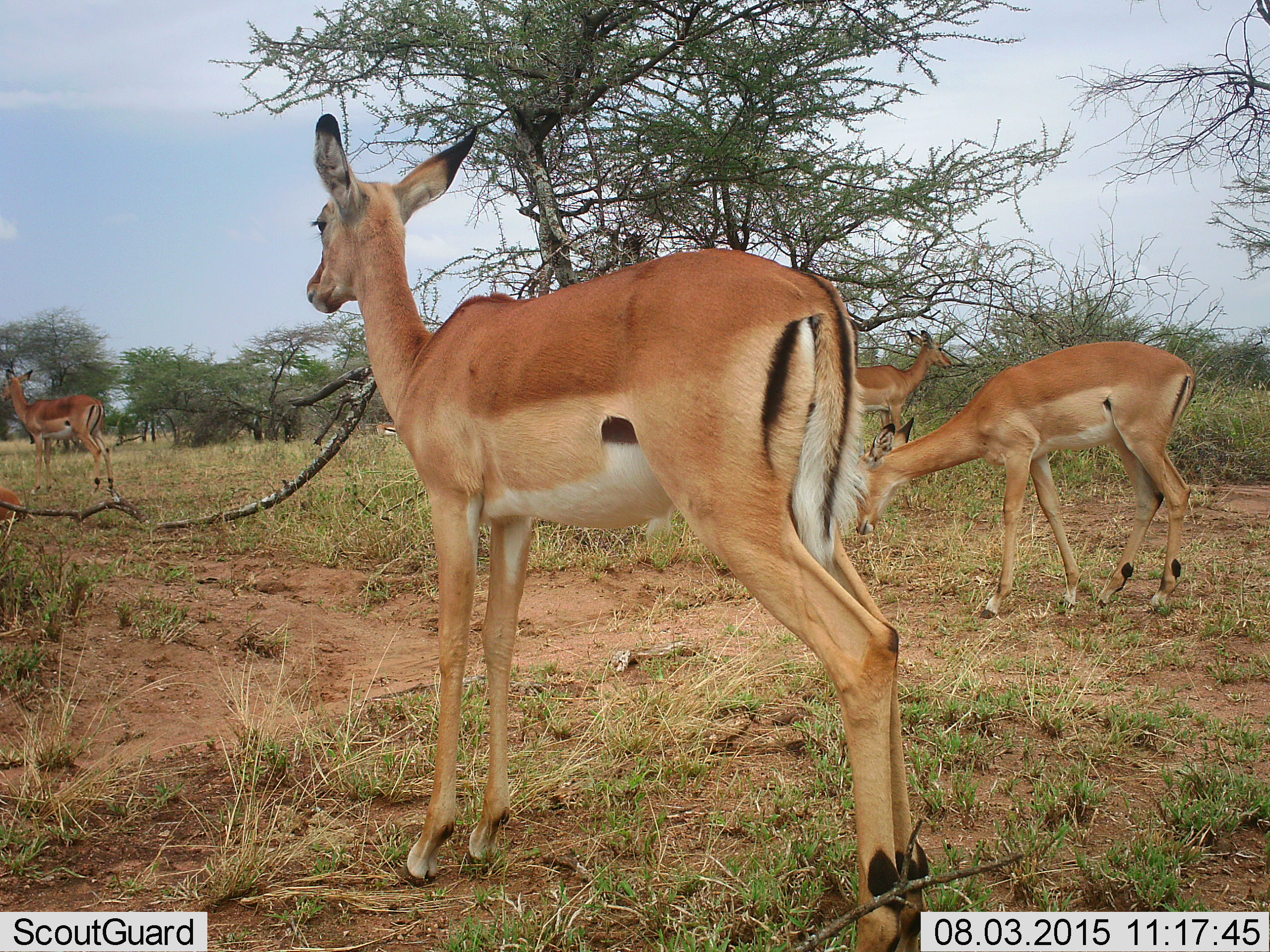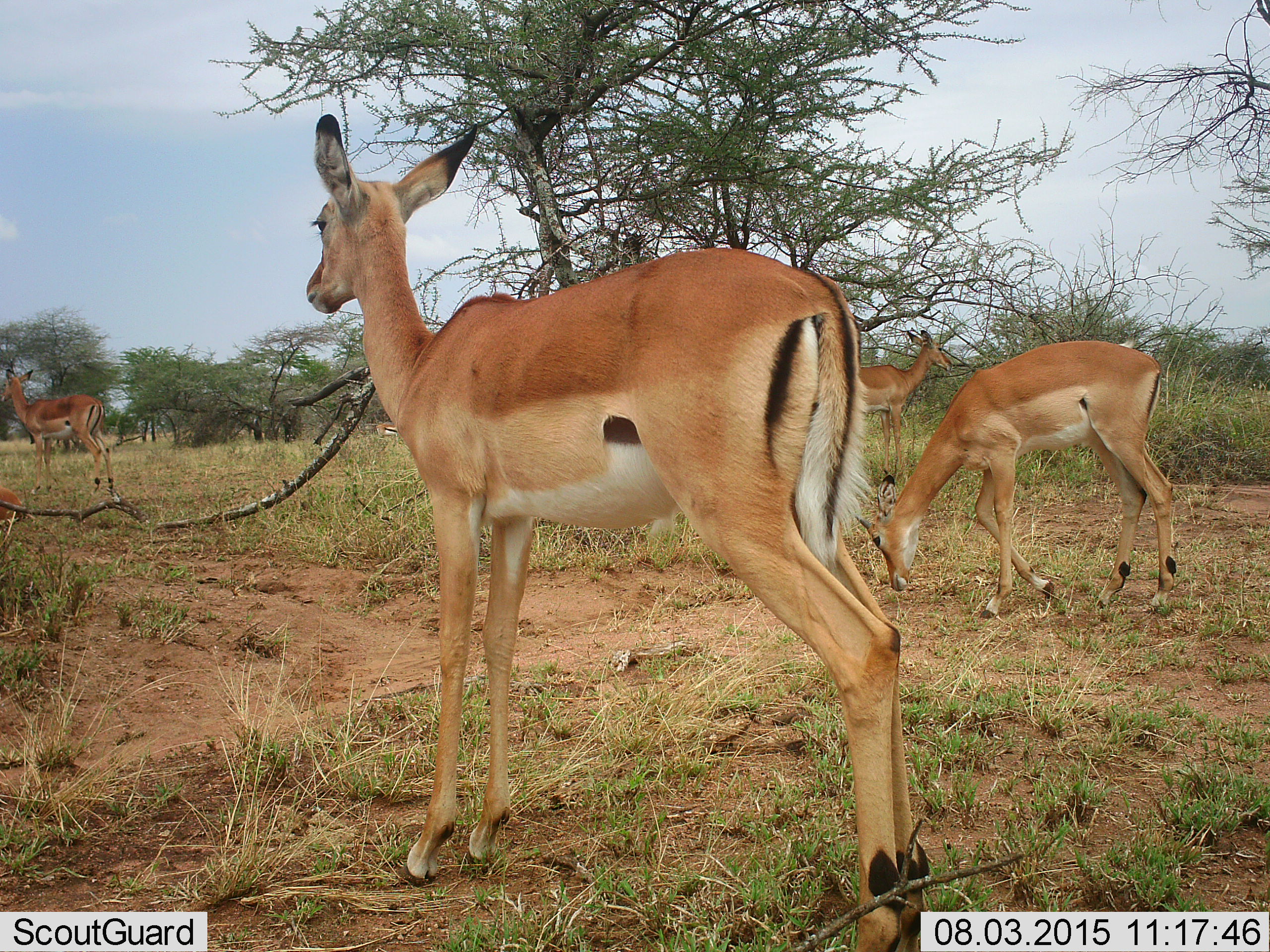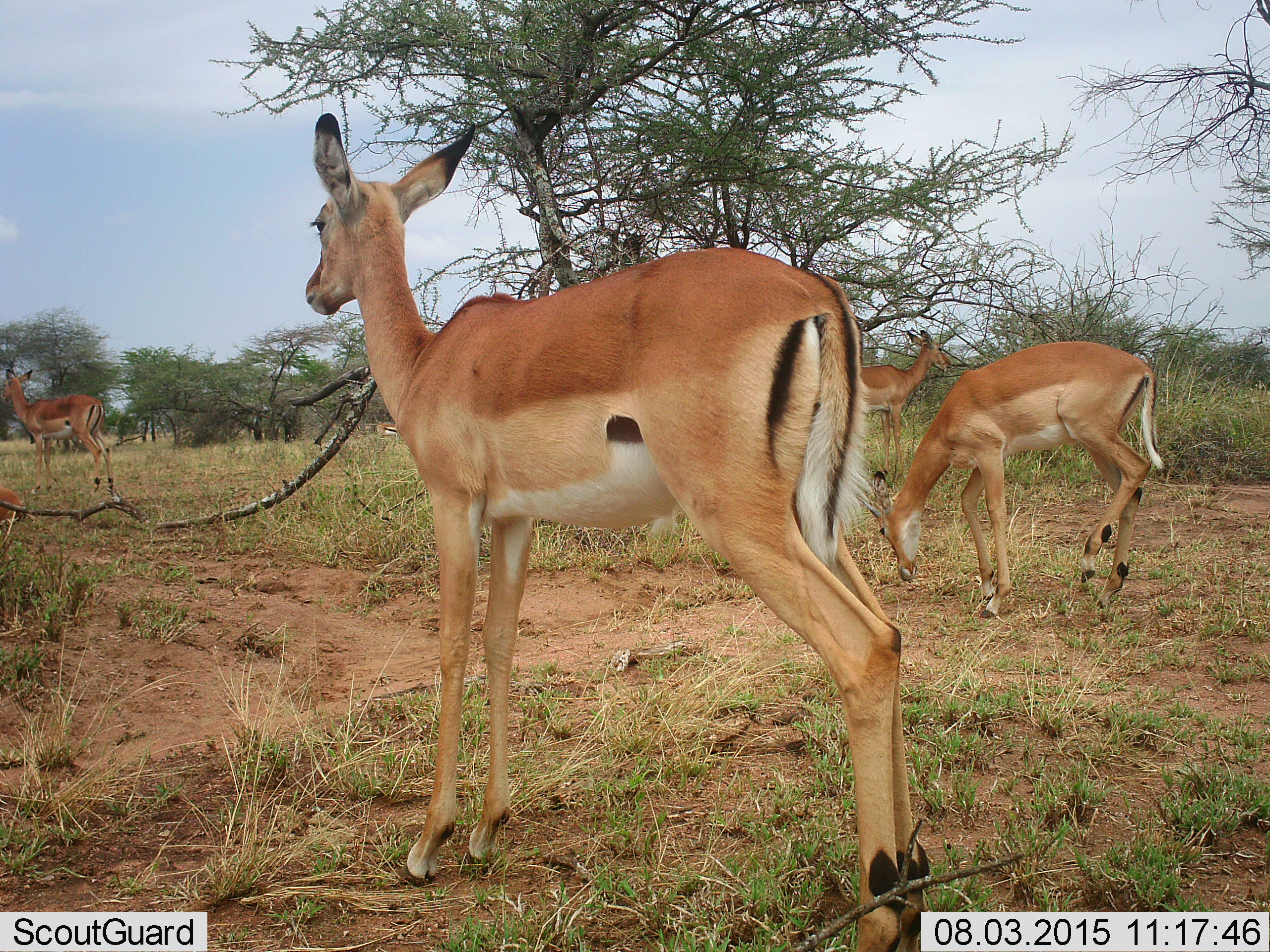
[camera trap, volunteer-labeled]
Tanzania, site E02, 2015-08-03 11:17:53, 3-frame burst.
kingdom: Animalia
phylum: Chordata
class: Mammalia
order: Artiodactyla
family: Bovidae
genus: Eudorcas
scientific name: Eudorcas thomsonii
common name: thomson's gazelle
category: gazellethomsons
Gazellethomsons (thomson's gazelle) (Eudorcas thomsonii), count 4. Behavior (volunteer vote fractions): standing 67%, resting 0%, moving 44%, interacting 0%. Young present (vote fraction): 11%. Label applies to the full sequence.